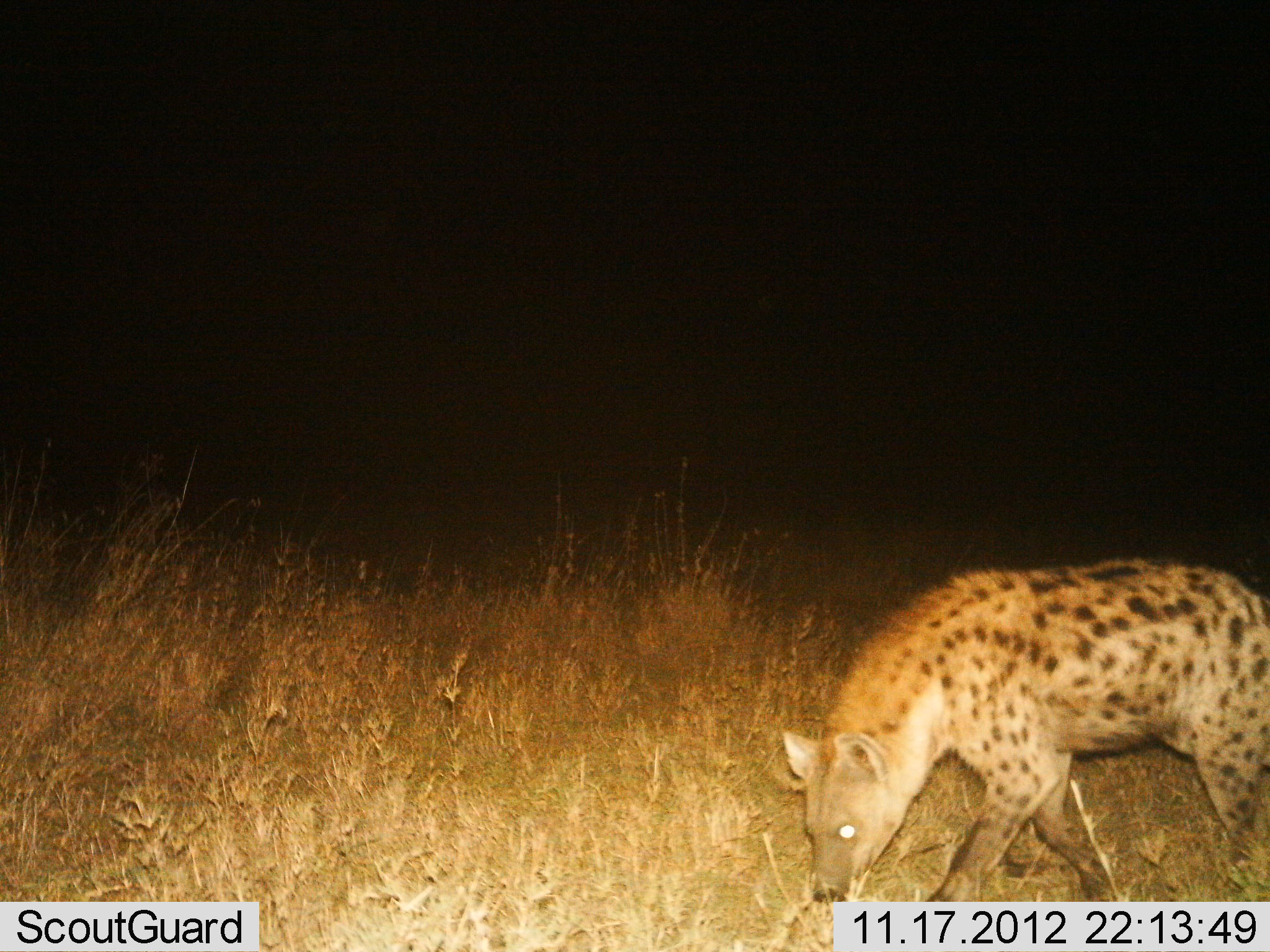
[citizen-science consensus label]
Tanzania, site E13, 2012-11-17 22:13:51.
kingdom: Animalia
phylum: Chordata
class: Mammalia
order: Carnivora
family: Hyaenidae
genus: Crocuta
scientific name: Crocuta crocuta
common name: spotted hyena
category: hyenaspotted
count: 1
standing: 10%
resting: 10%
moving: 80%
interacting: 0%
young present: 0%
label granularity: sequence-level